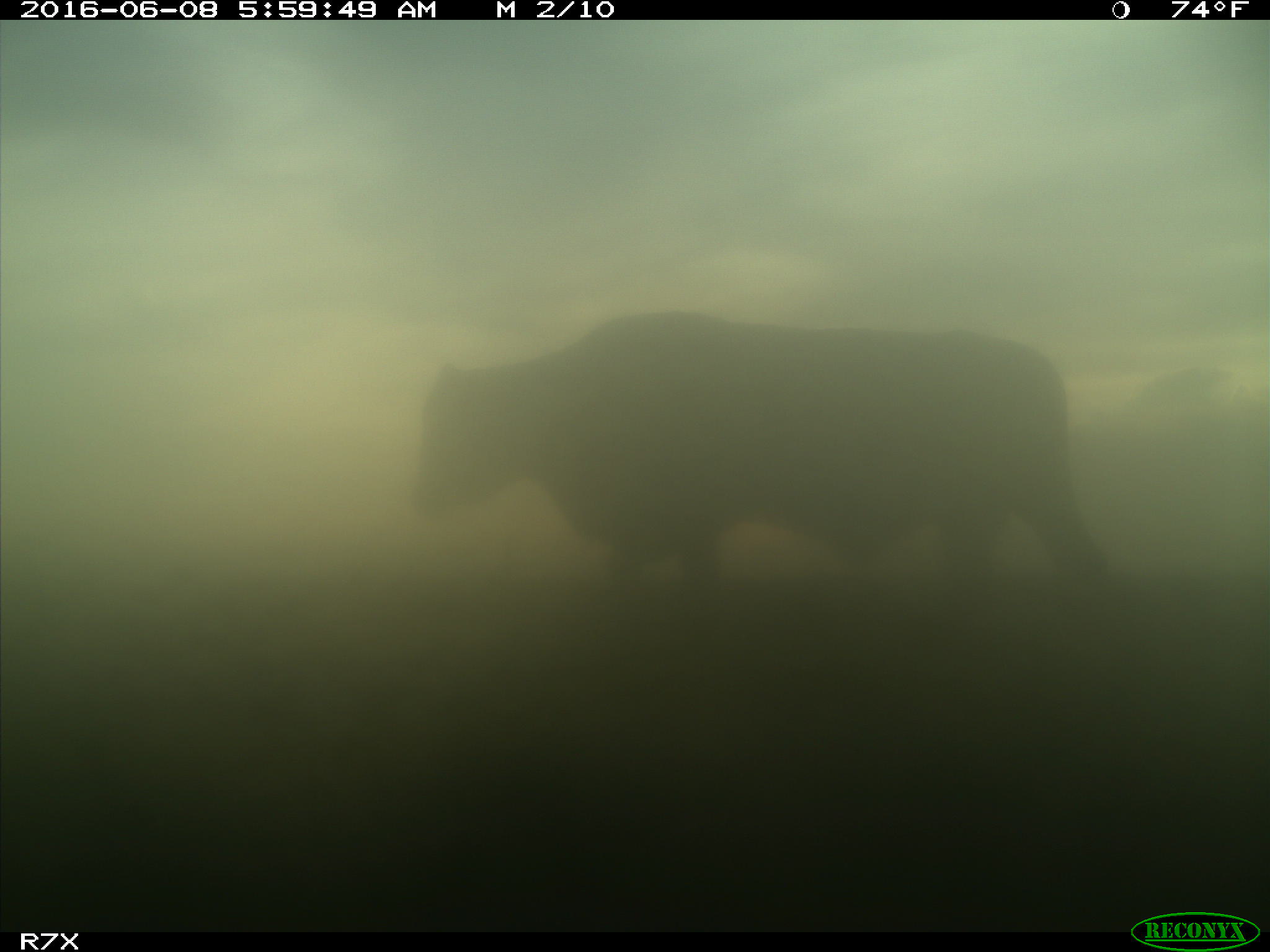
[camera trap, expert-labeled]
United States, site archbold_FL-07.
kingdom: Animalia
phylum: Chordata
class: Mammalia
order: Artiodactyla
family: Bovidae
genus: Bos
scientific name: Bos taurus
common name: domestic cow